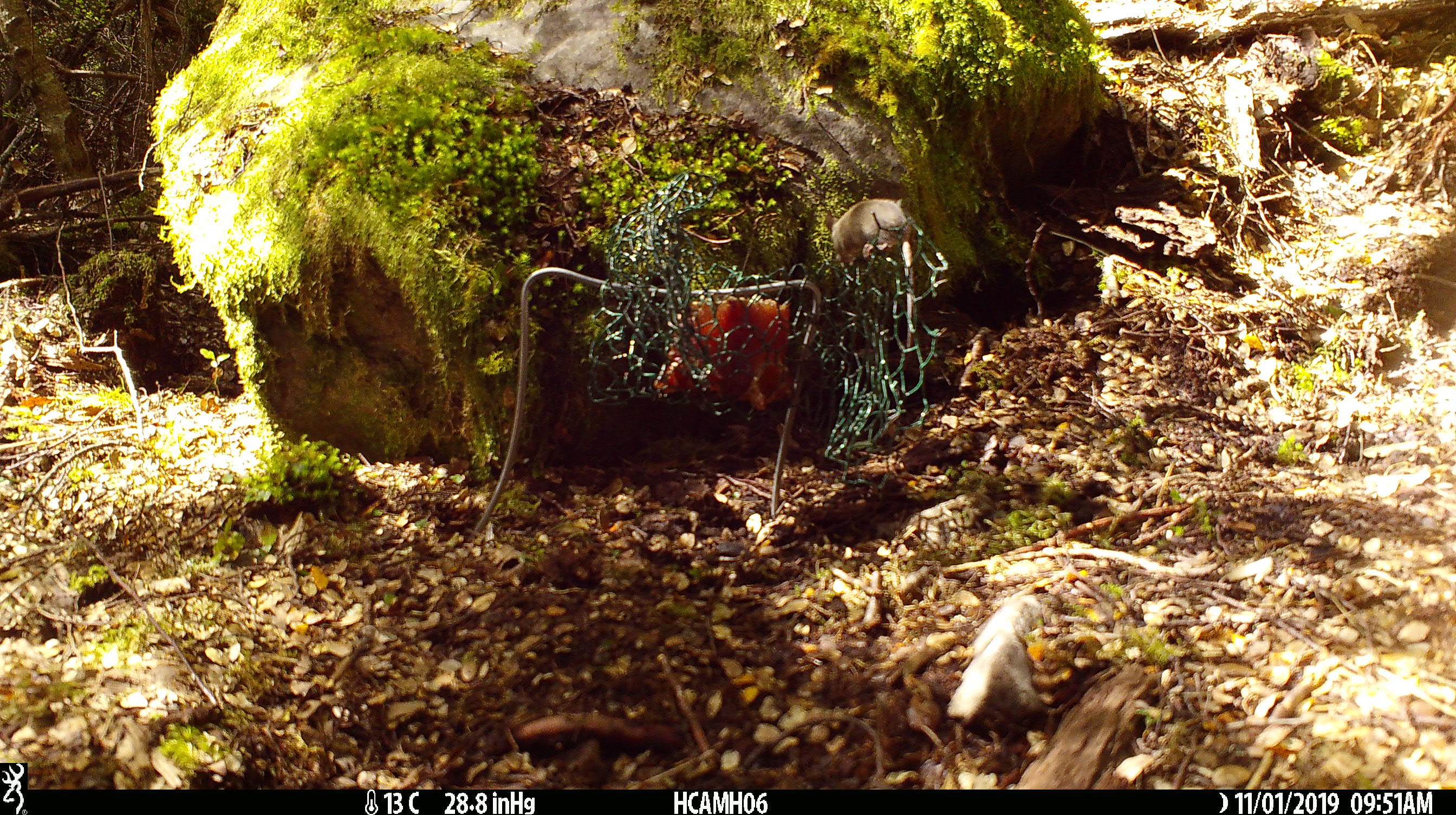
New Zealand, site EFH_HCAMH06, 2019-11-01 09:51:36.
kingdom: Animalia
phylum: Chordata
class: Mammalia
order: Rodentia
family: Muridae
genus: Mus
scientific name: Mus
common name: mouse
Mouse (Mus).